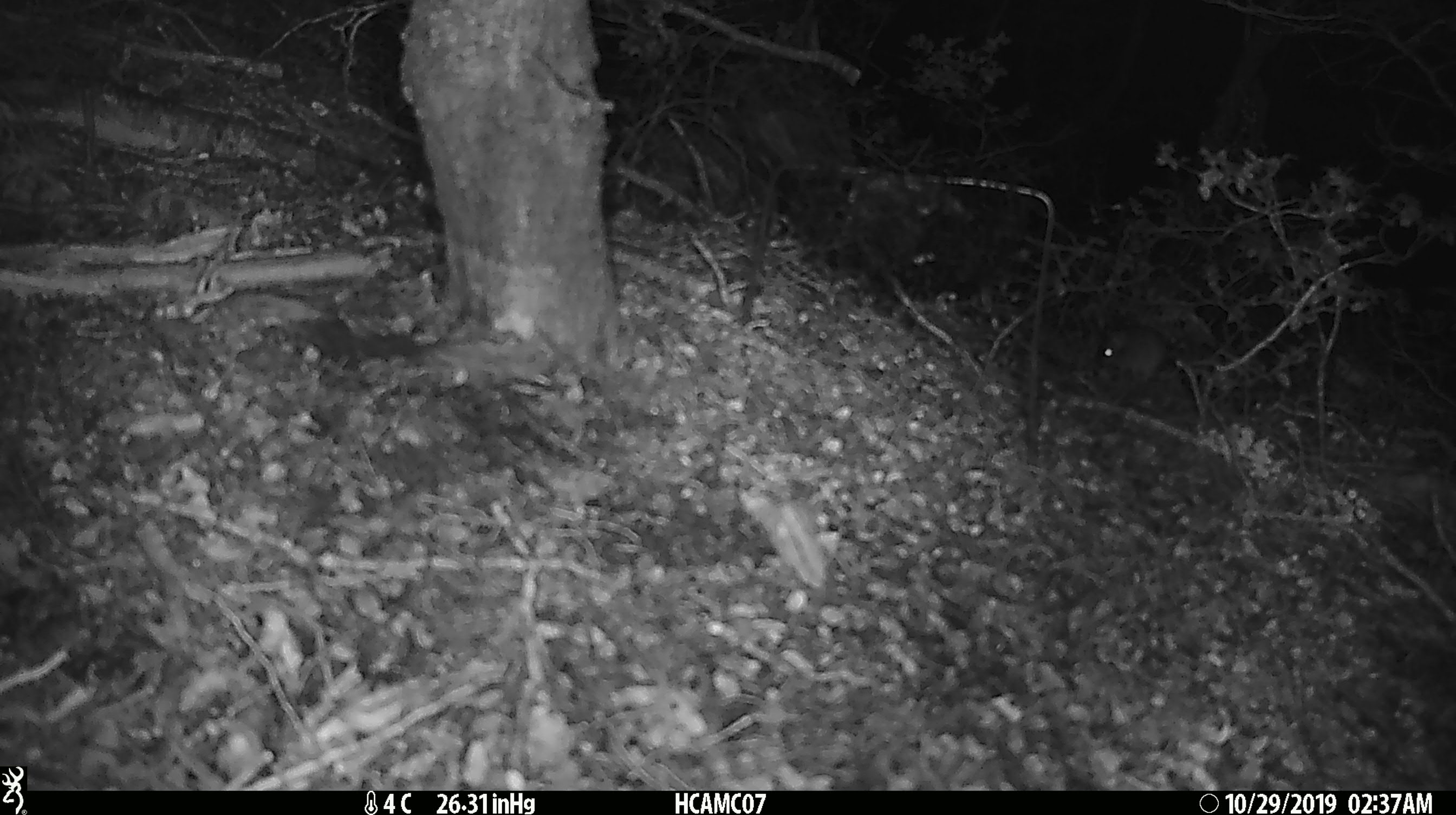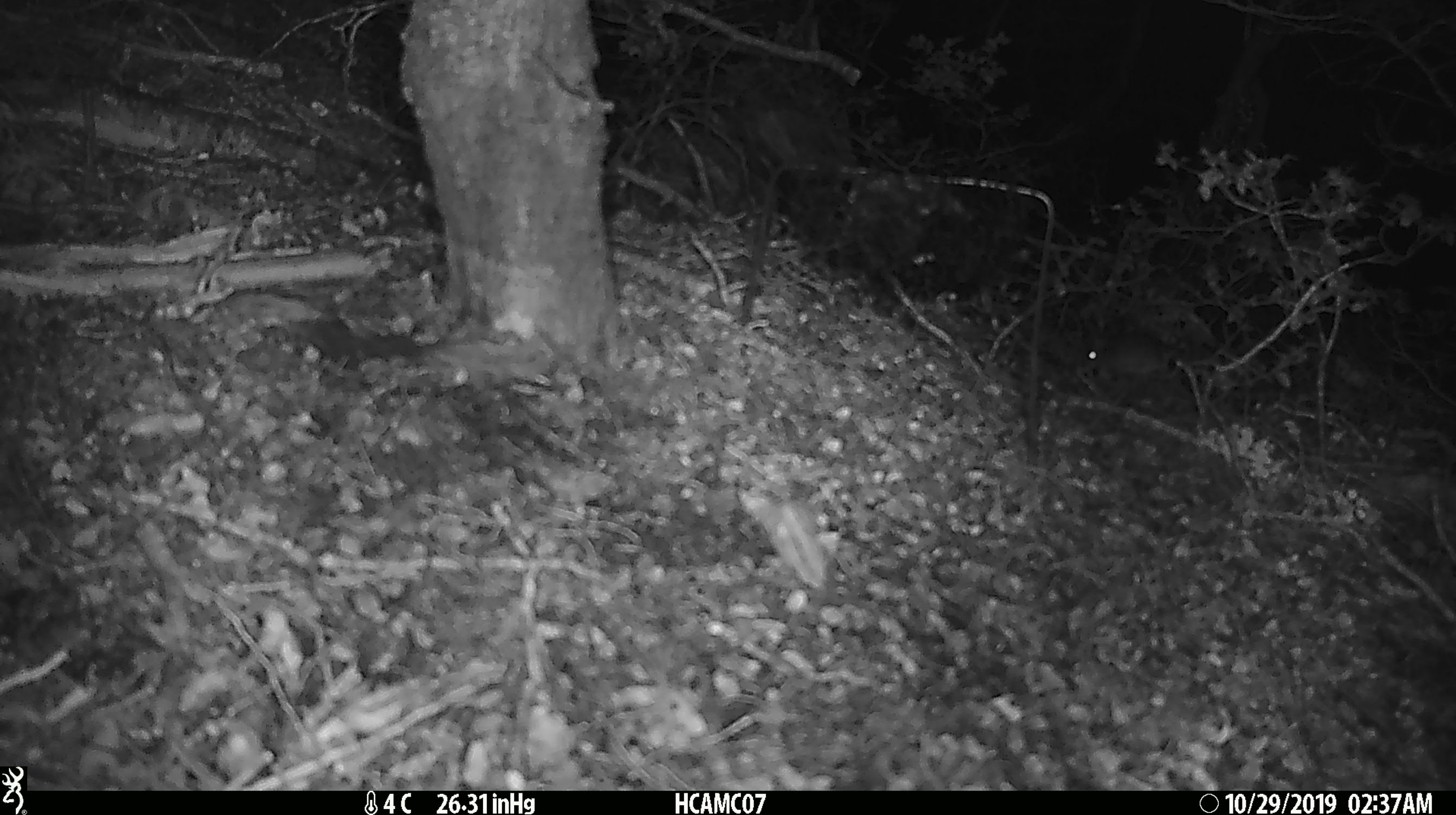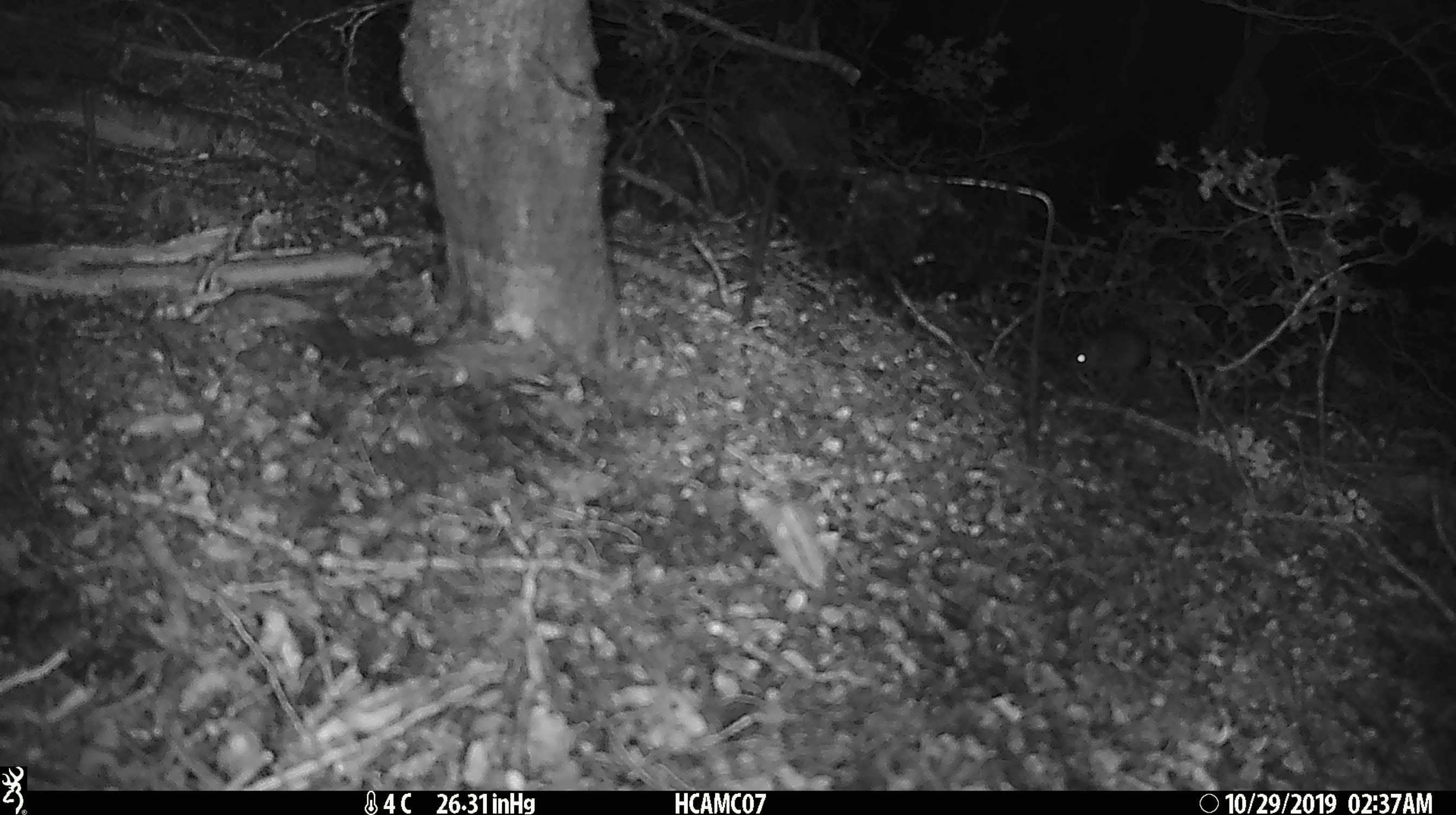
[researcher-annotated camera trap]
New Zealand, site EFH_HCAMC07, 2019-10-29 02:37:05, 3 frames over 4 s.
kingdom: Animalia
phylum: Chordata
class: Mammalia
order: Rodentia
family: Muridae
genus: Mus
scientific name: Mus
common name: mouse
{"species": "mouse (Mus)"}